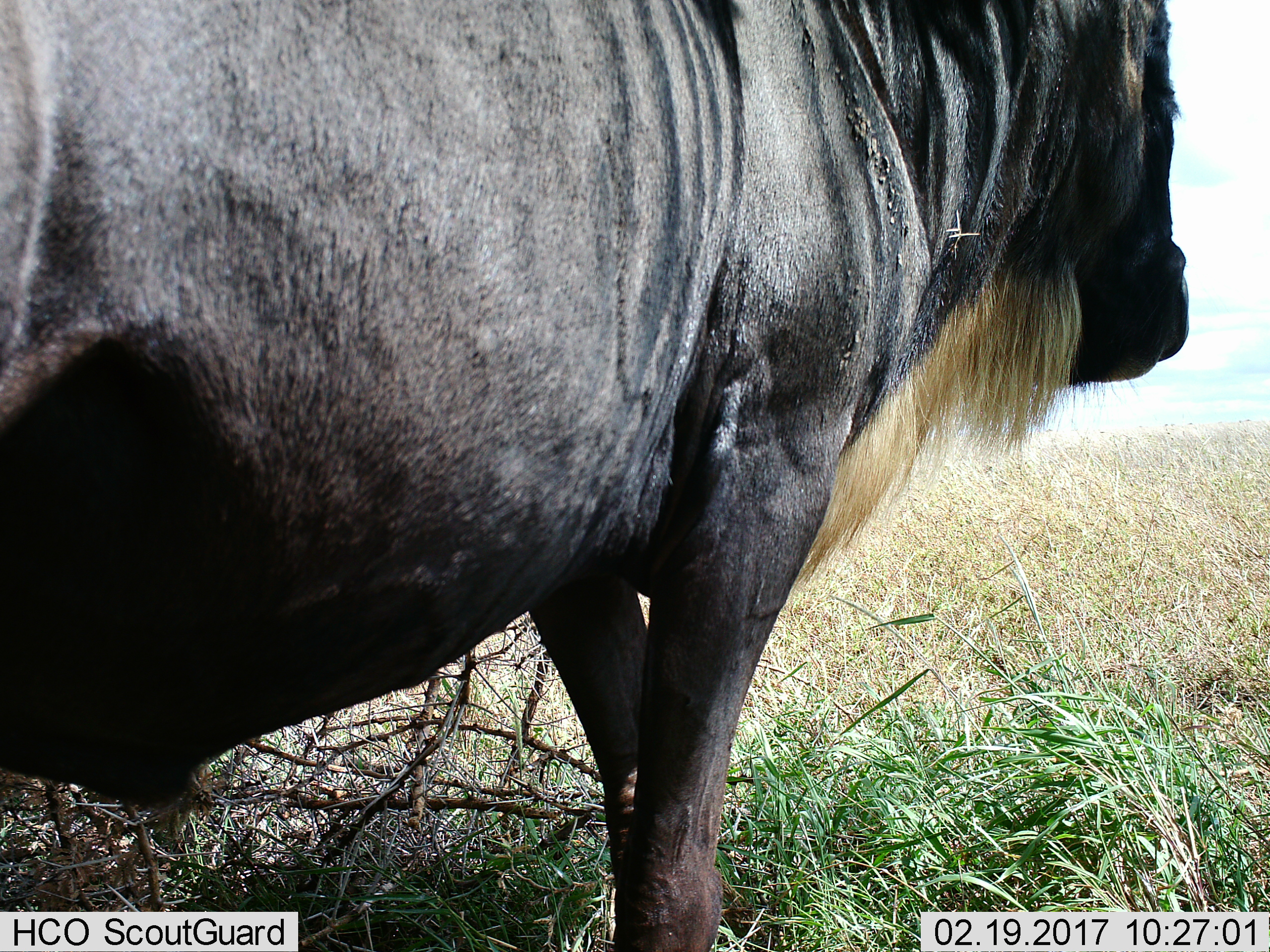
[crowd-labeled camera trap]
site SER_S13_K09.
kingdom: Animalia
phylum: Chordata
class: Mammalia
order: Artiodactyla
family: Bovidae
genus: Connochaetes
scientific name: Connochaetes taurinus taurinus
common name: blue wildebeest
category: wildebeestblue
Wildebeestblue (blue wildebeest) (Connochaetes taurinus taurinus), count 1. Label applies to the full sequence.